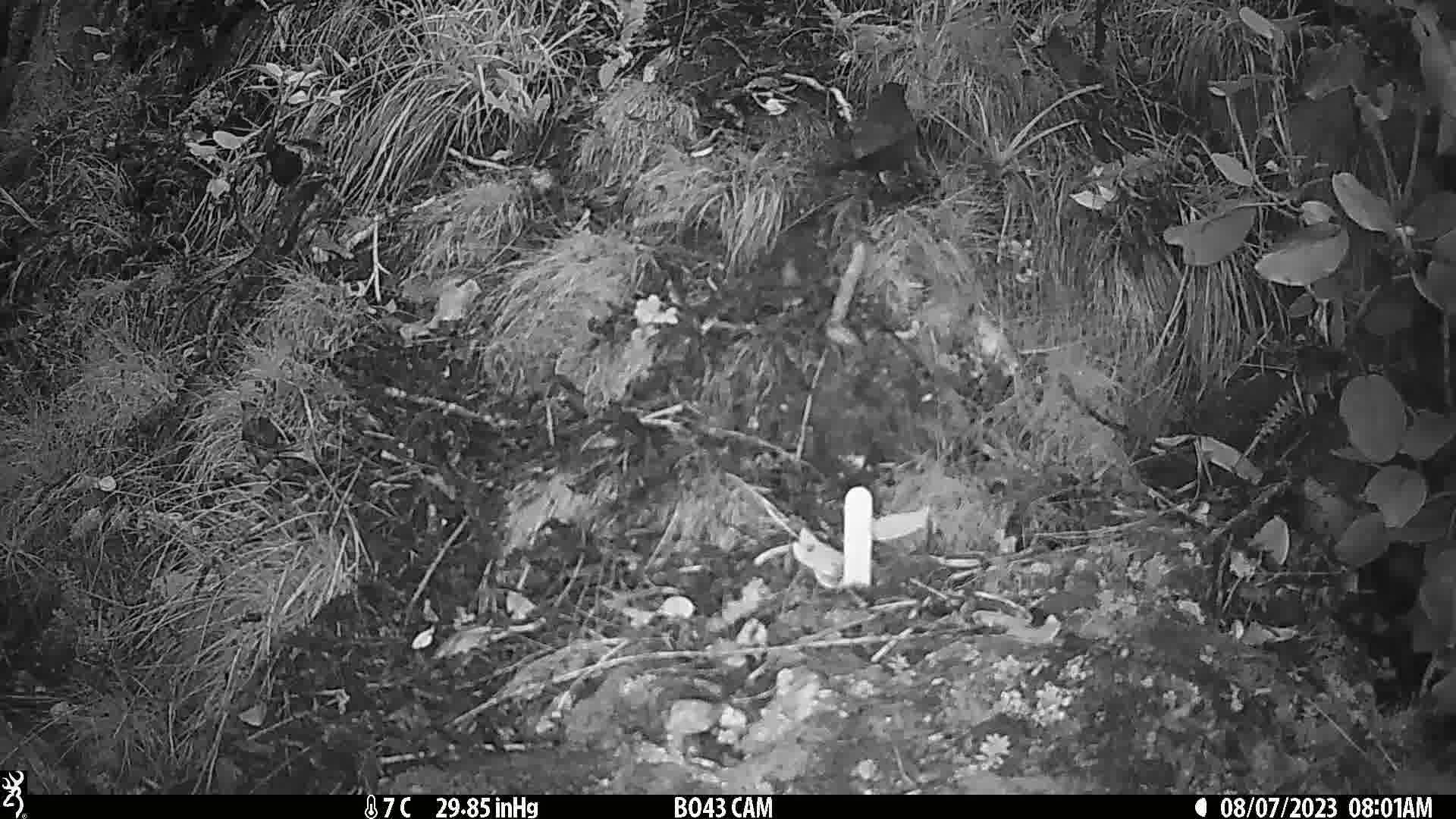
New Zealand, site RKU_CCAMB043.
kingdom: Animalia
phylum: Chordata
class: Aves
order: Passeriformes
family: Turdidae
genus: Turdus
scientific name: Turdus merula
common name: eurasian blackbird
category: blackbird